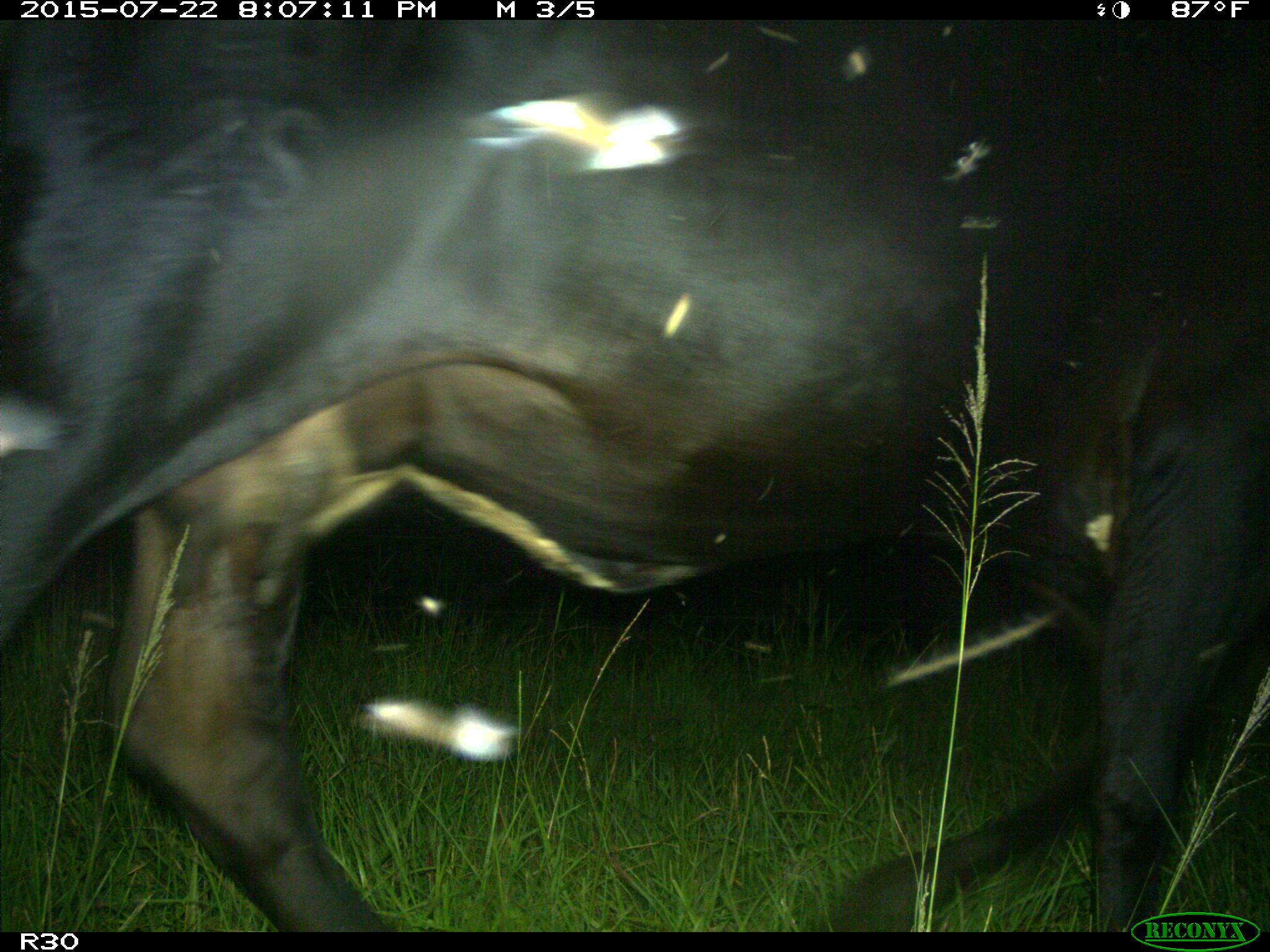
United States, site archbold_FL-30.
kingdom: Animalia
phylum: Chordata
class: Mammalia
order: Artiodactyla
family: Bovidae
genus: Bos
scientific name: Bos taurus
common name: domestic cow